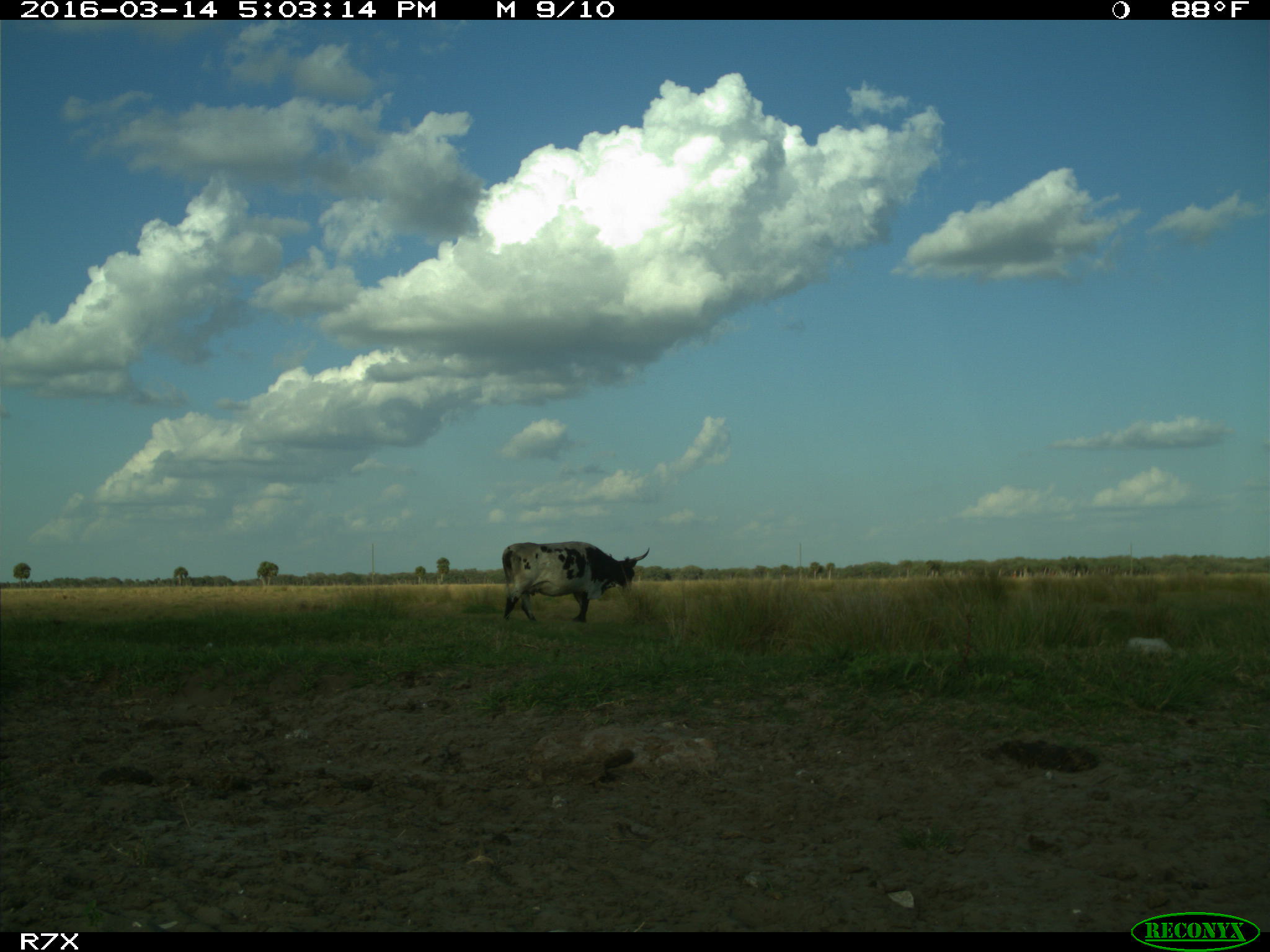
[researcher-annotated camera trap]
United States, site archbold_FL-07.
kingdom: Animalia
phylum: Chordata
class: Mammalia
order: Artiodactyla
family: Bovidae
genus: Bos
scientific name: Bos taurus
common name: domestic cow